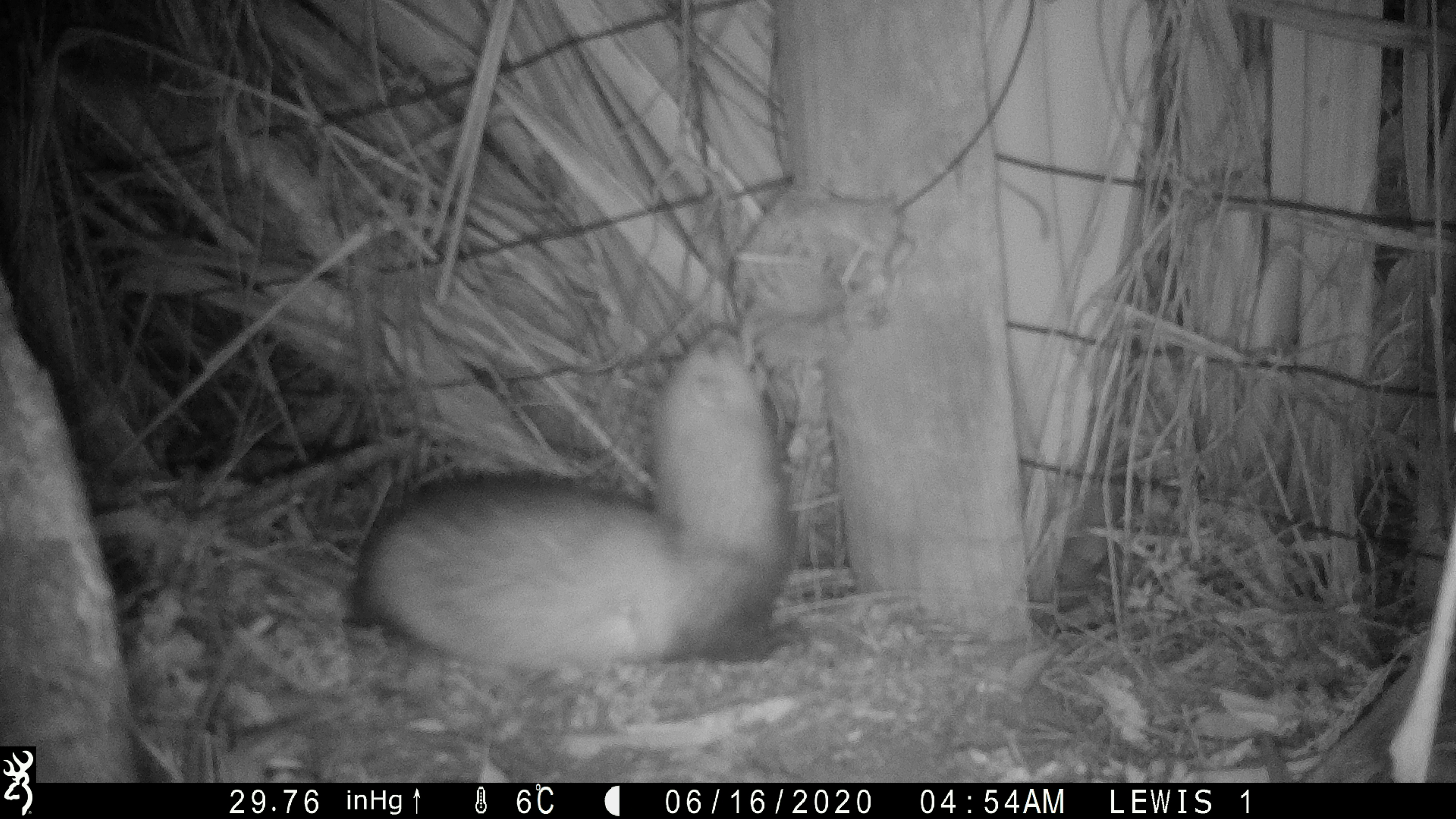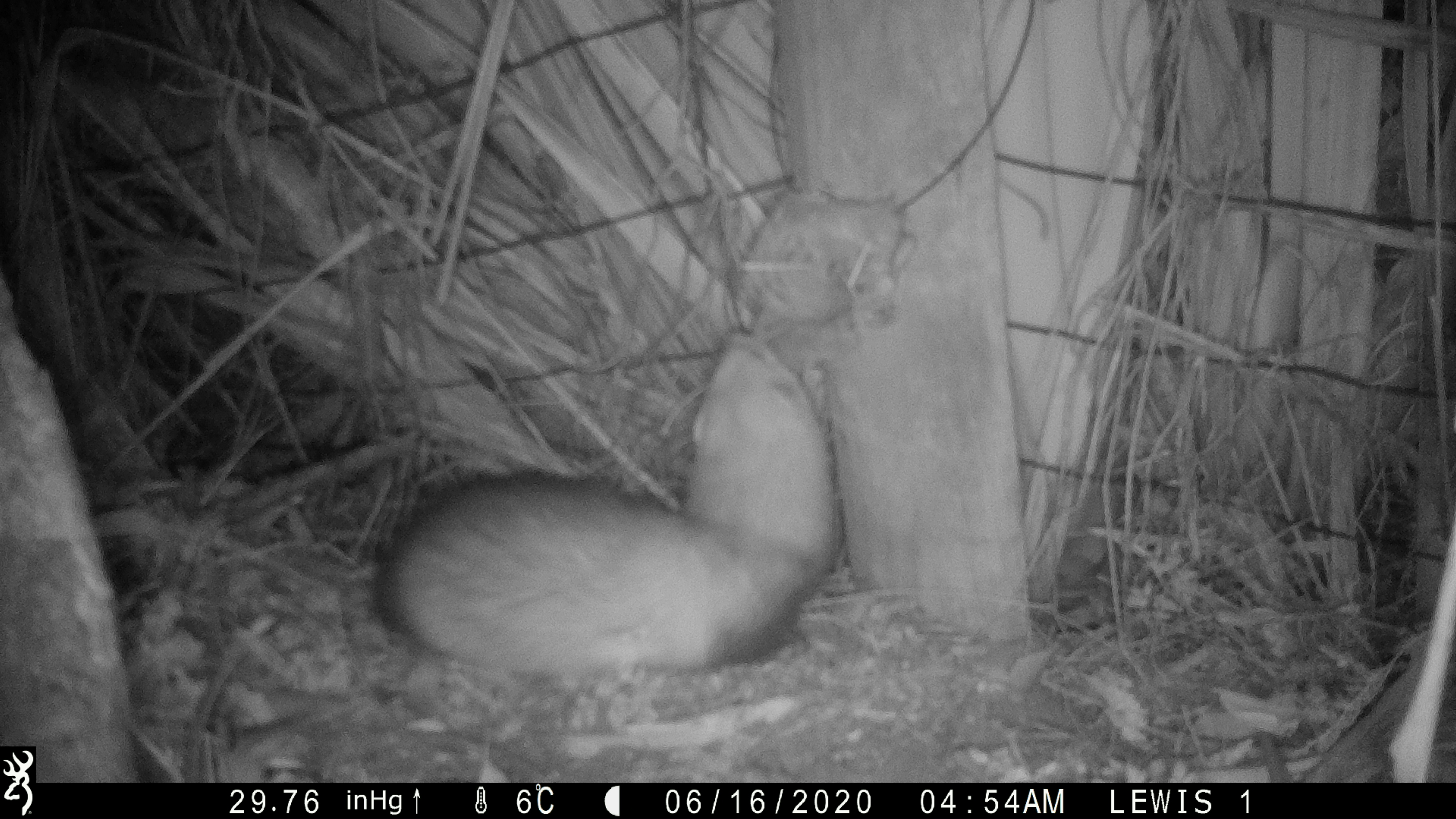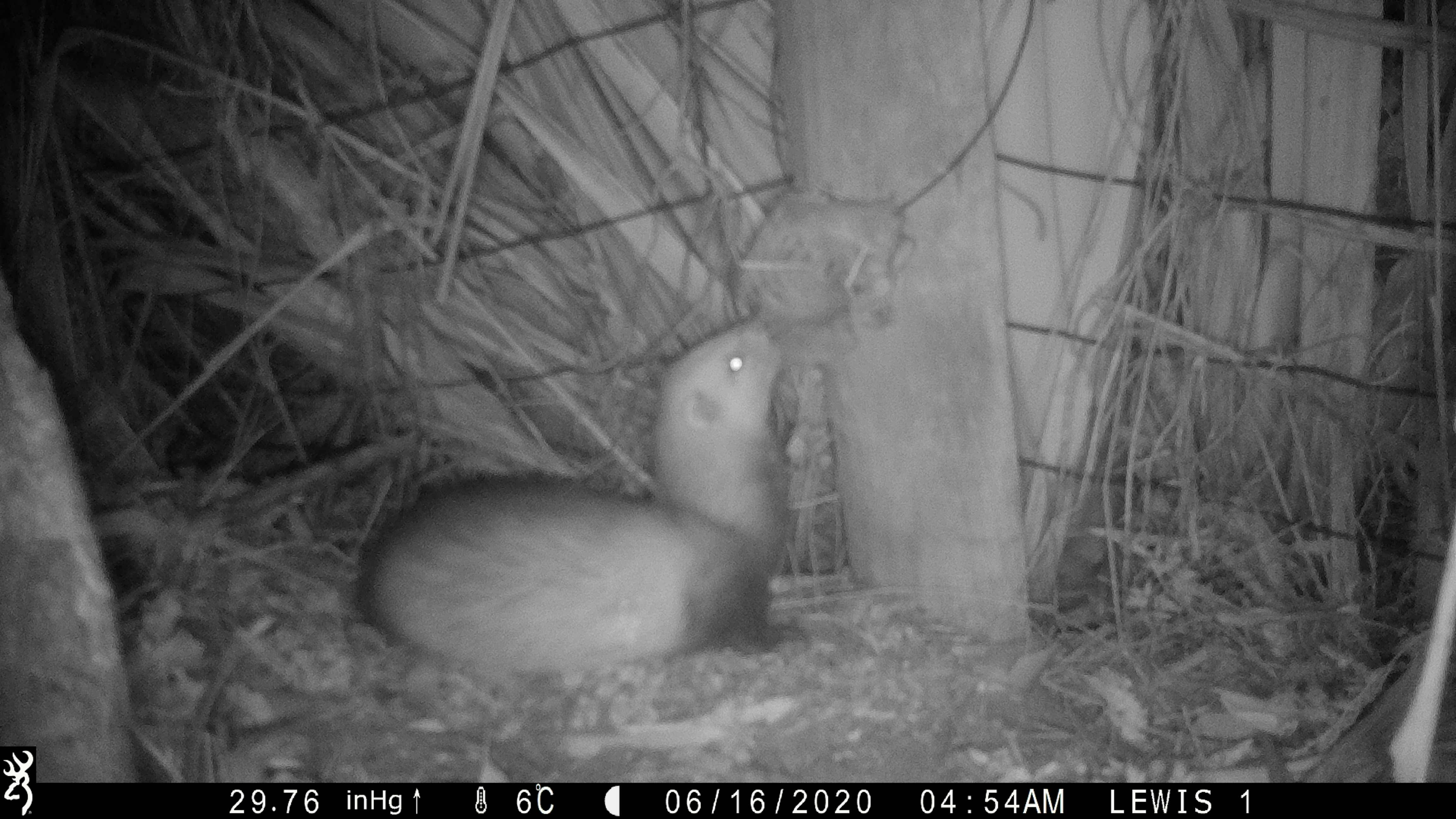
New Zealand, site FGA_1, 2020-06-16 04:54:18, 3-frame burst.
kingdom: Animalia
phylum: Chordata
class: Mammalia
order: Carnivora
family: Mustelidae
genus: Mustela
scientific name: Mustela furo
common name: ferret